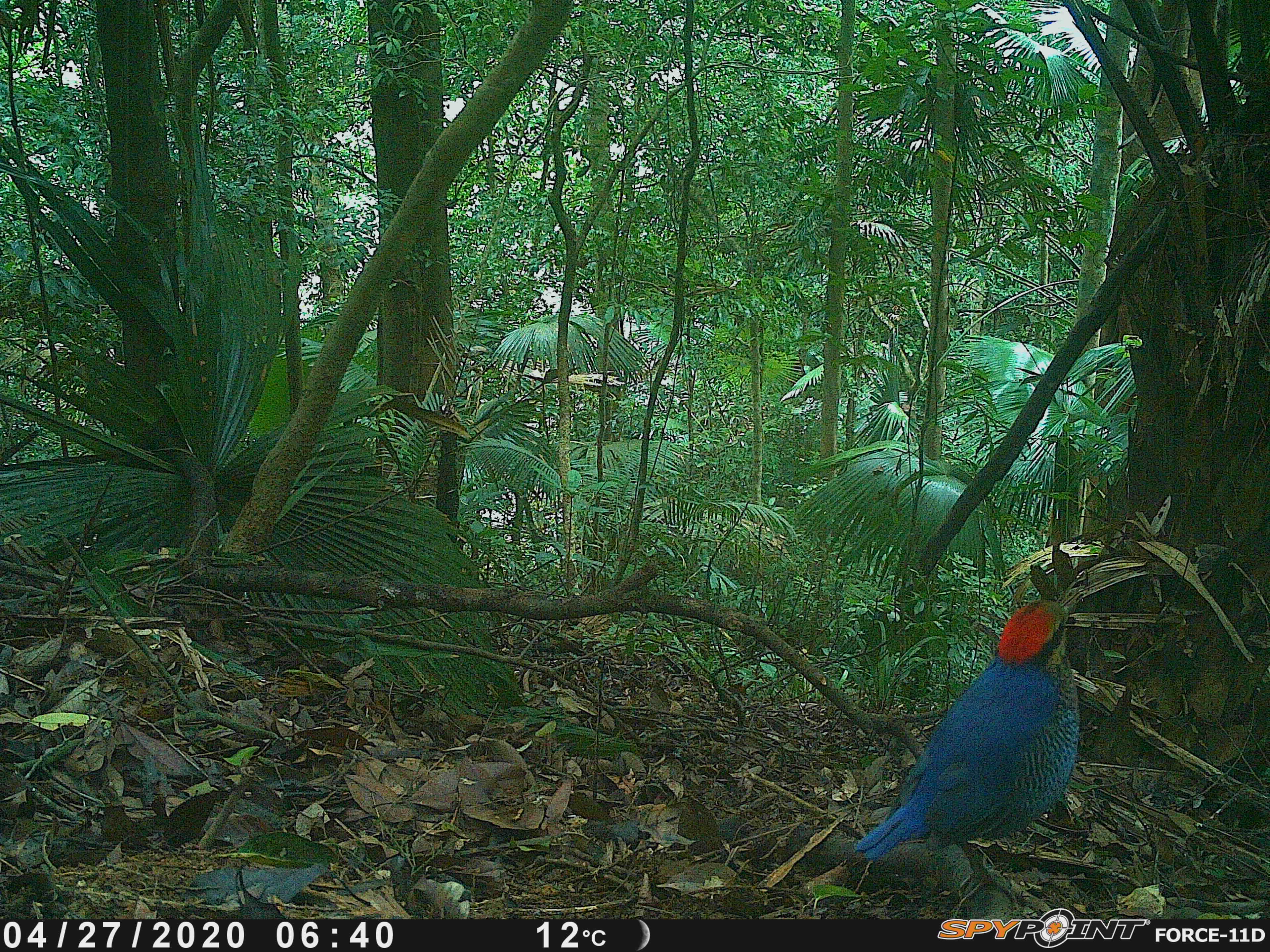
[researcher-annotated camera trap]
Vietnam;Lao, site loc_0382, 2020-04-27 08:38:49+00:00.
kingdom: Animalia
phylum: Chordata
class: Aves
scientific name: Aves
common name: bird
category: unidentified bird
Unidentified bird (bird) (Aves). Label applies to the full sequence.